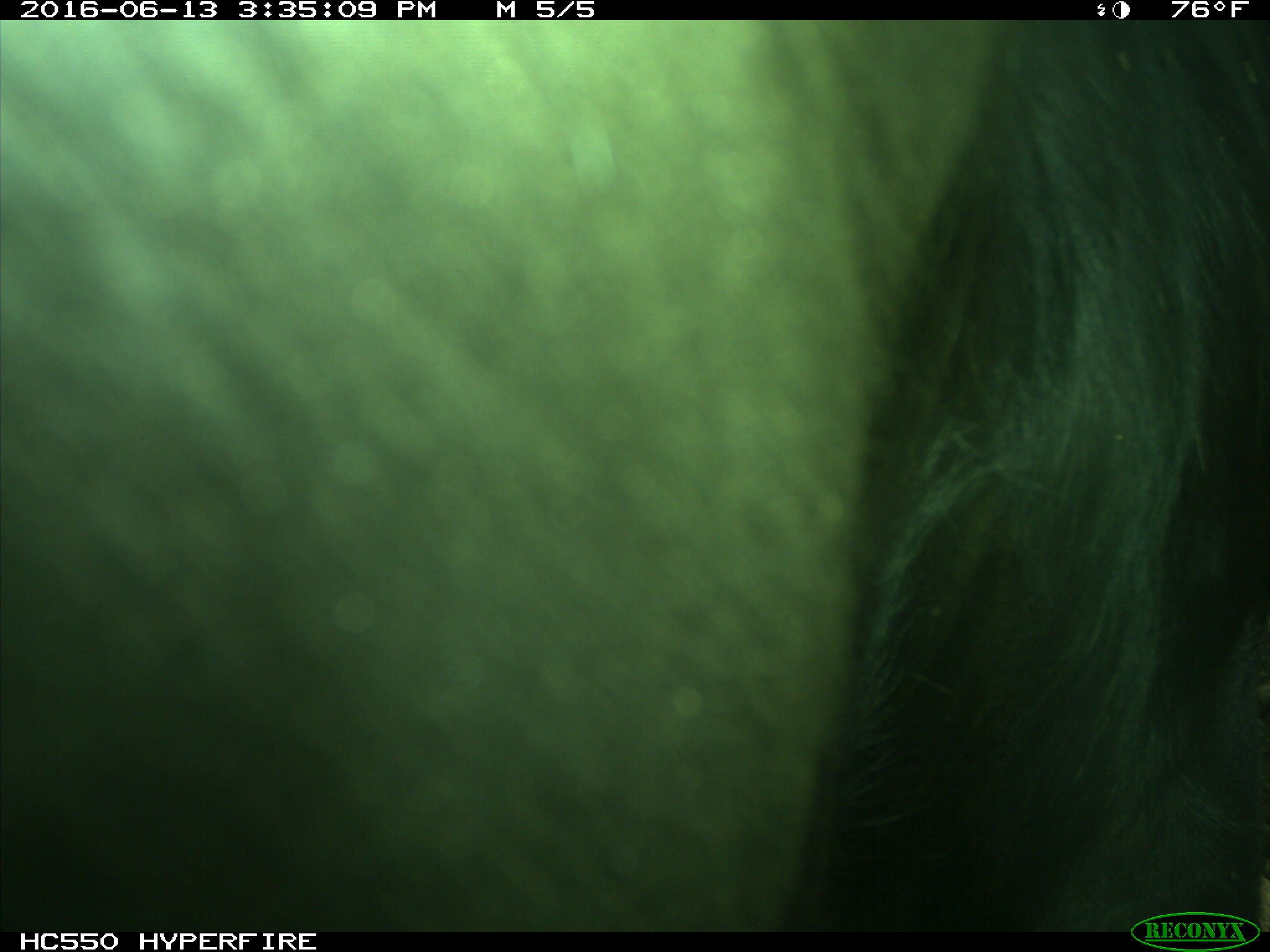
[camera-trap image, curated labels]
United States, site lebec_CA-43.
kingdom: Animalia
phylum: Chordata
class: Mammalia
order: Artiodactyla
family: Bovidae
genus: Bos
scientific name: Bos taurus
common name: domestic cow